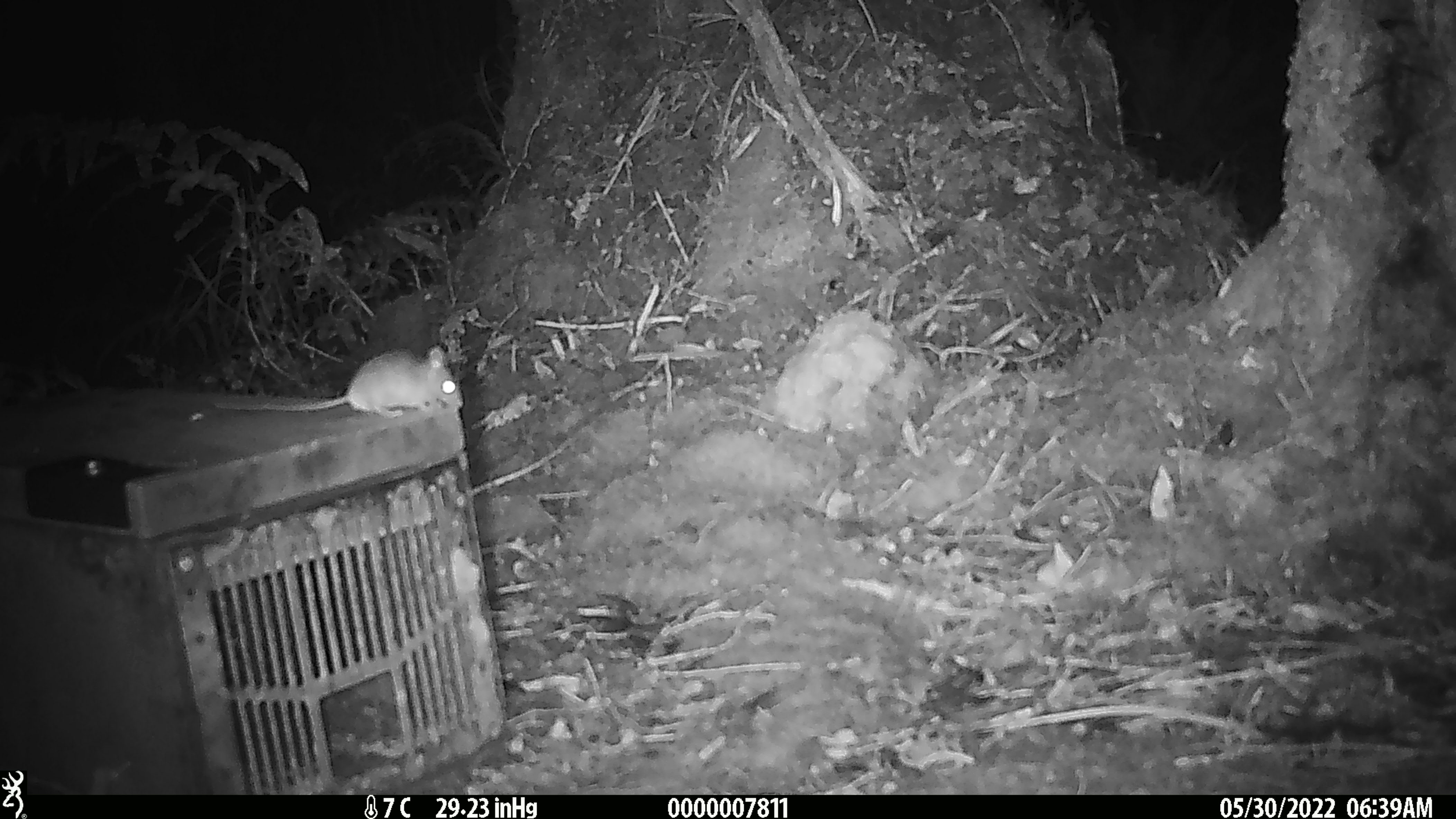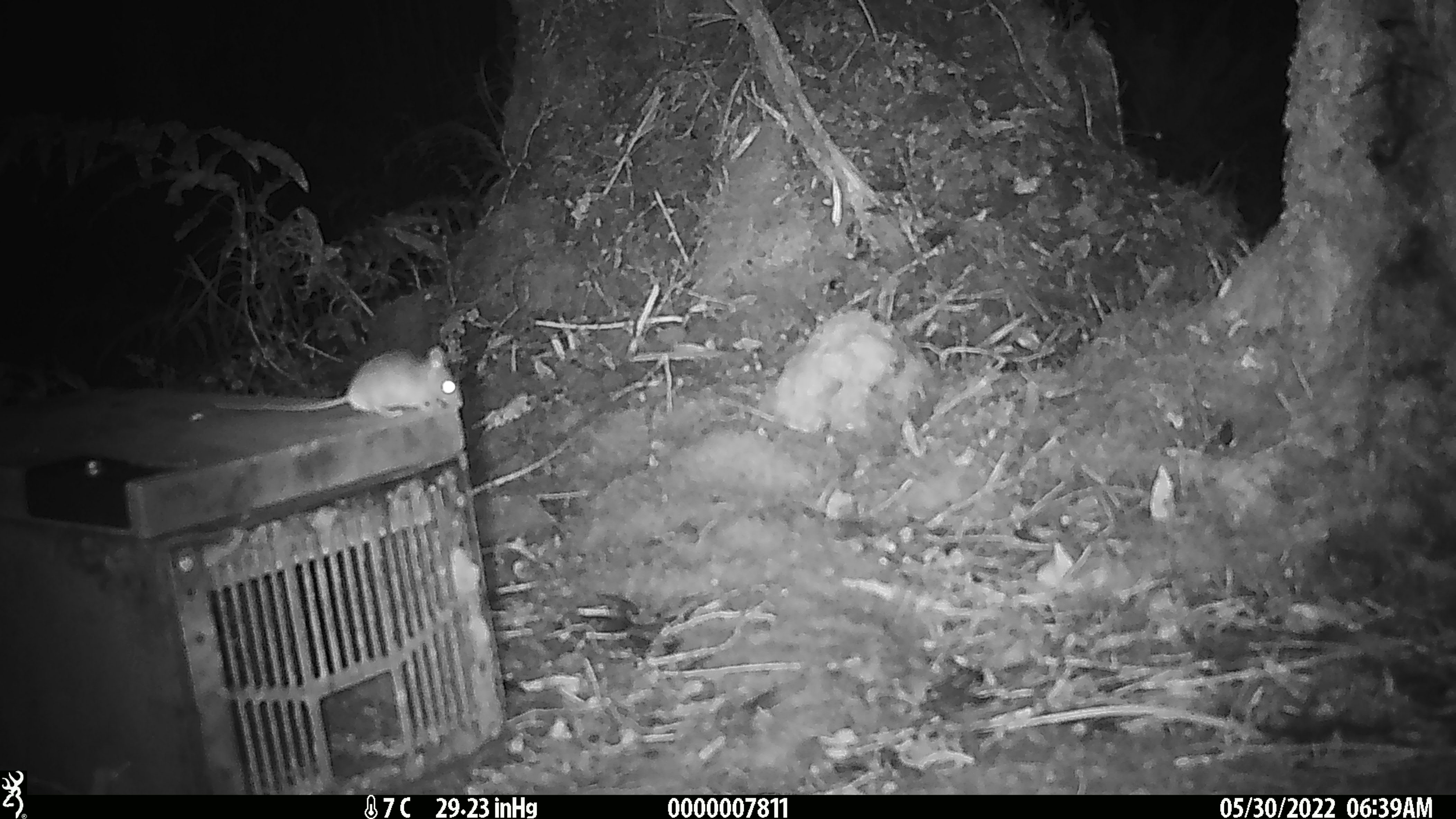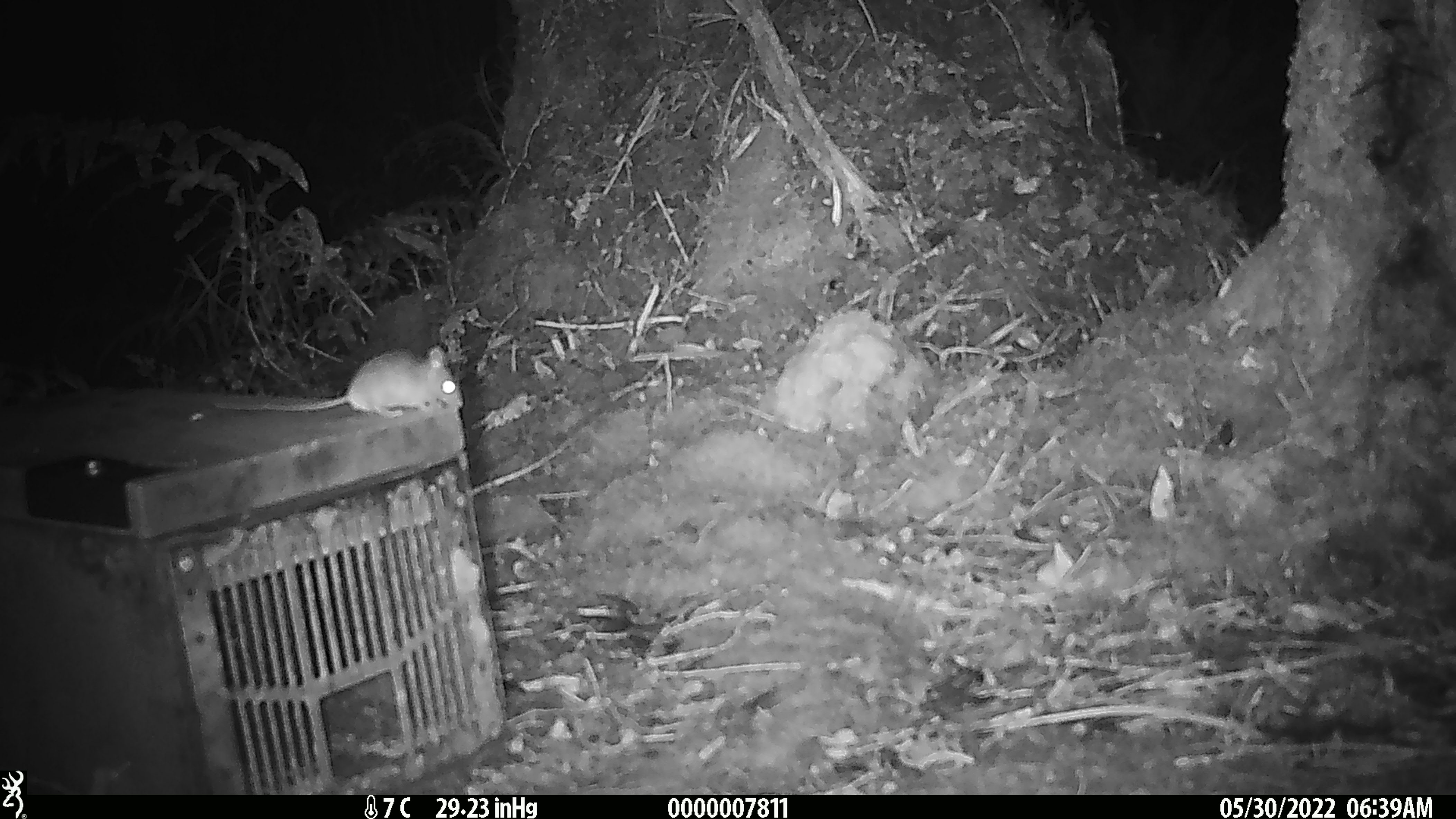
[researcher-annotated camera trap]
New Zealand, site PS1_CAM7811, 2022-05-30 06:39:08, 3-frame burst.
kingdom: Animalia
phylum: Chordata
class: Mammalia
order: Rodentia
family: Muridae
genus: Mus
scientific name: Mus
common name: mouse